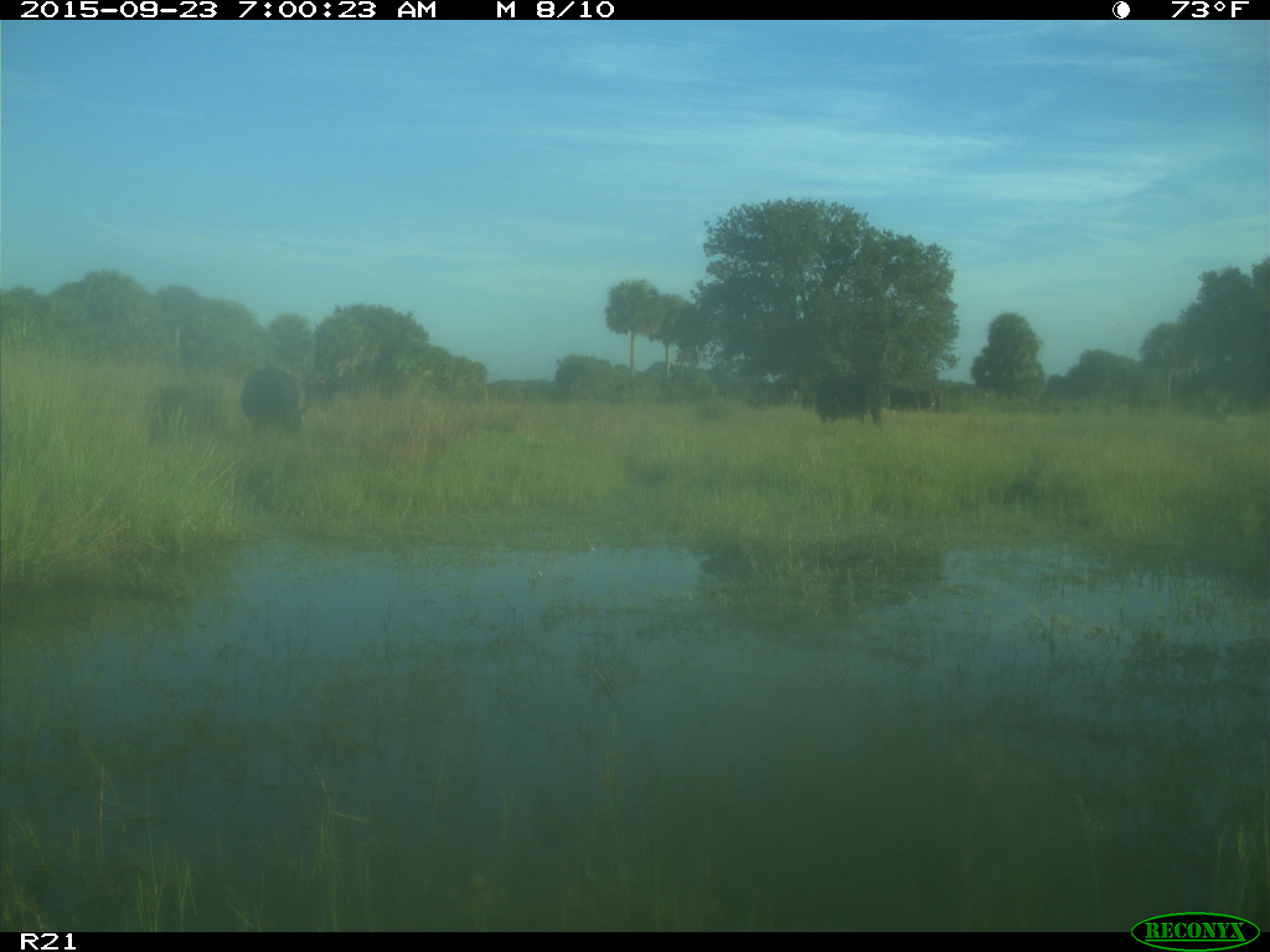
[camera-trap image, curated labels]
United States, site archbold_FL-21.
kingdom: Animalia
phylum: Chordata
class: Mammalia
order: Artiodactyla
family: Bovidae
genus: Bos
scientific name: Bos taurus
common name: domestic cow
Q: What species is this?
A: Bos taurus (domestic cow).